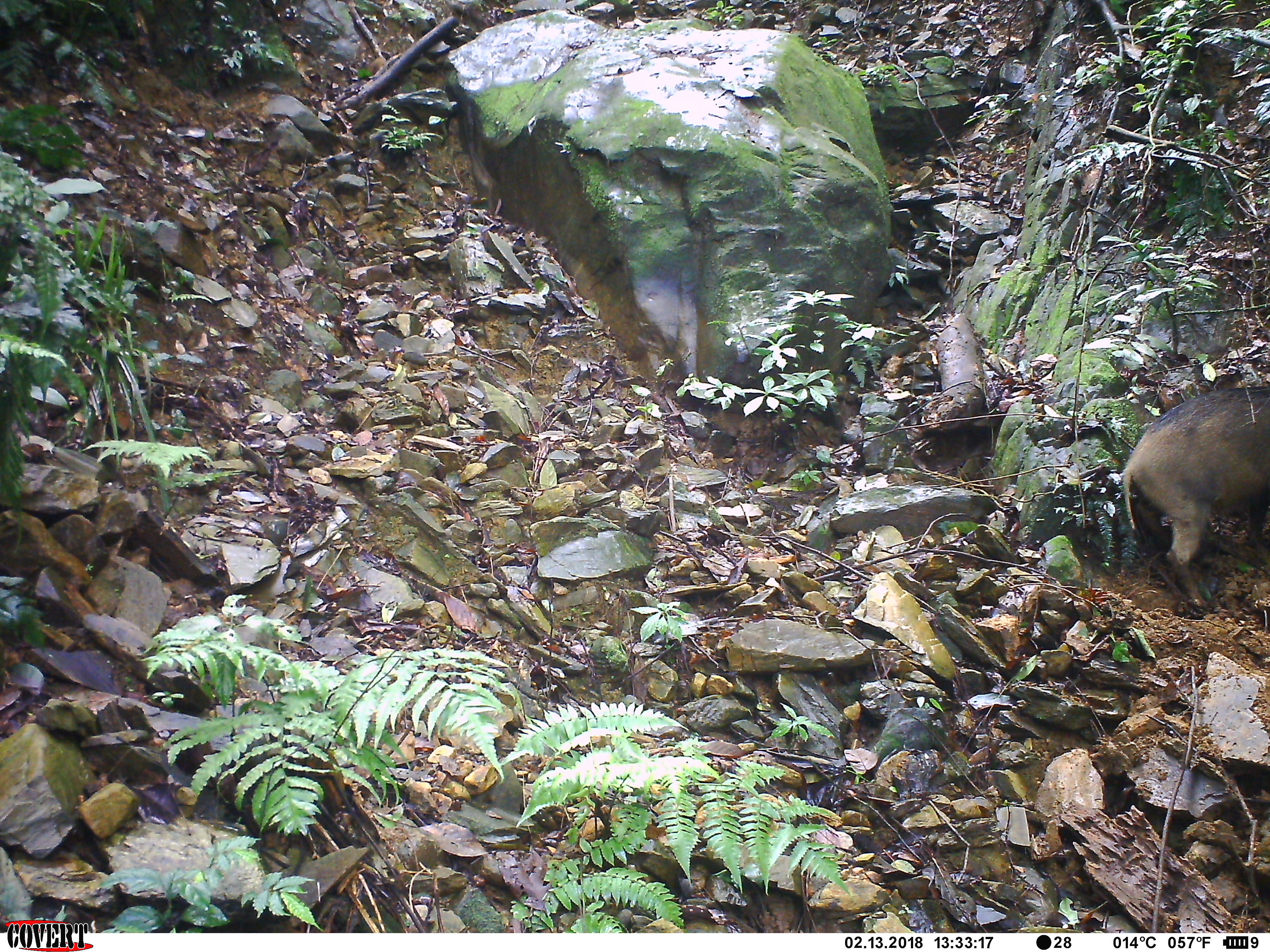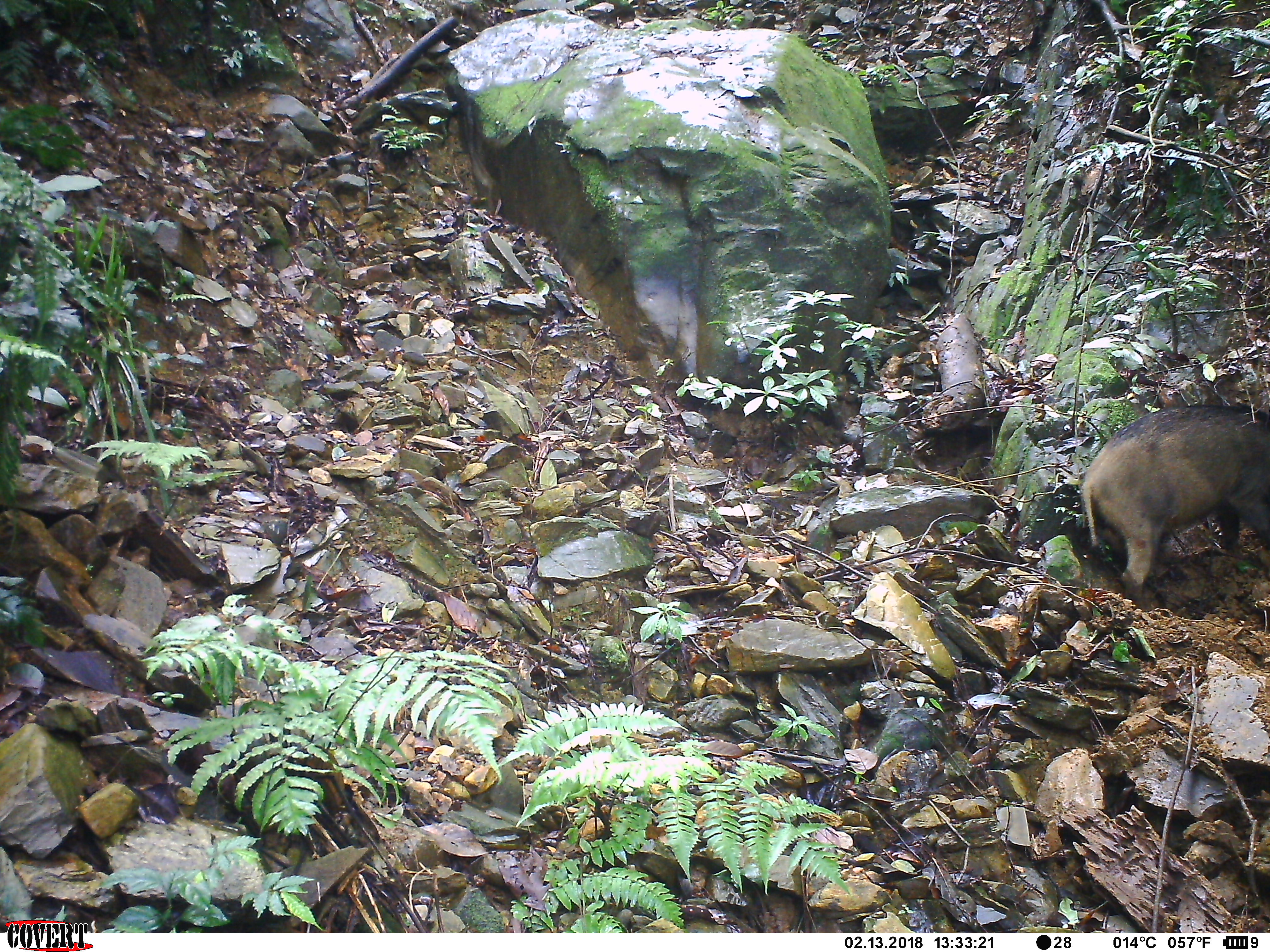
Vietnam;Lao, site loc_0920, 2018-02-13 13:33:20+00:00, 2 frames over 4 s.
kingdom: Animalia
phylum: Chordata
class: Mammalia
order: Artiodactyla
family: Suidae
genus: Sus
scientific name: Sus scrofa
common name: eurasian wild pig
Eurasian wild pig (Sus scrofa). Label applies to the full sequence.